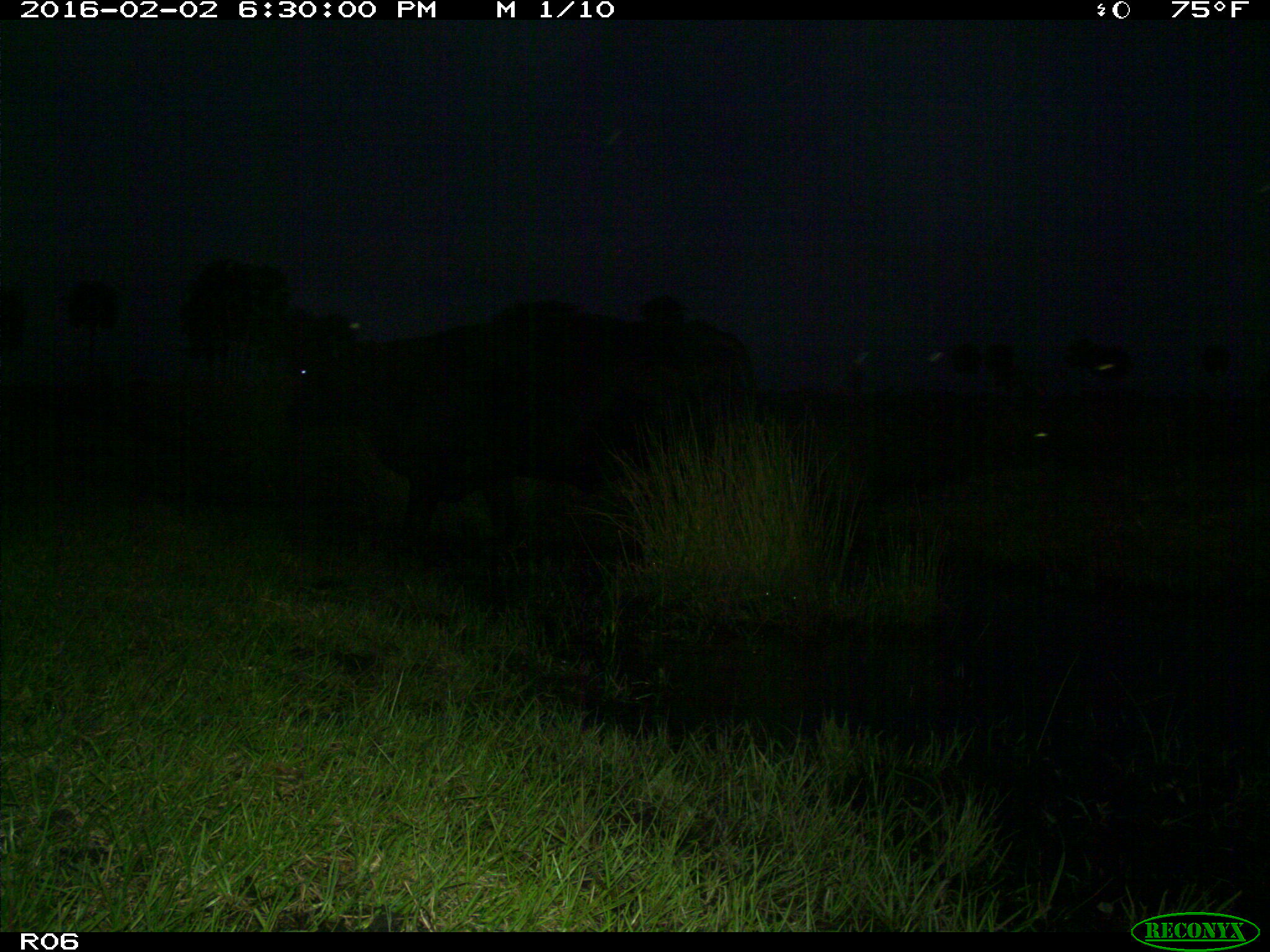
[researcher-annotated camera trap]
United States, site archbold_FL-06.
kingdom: Animalia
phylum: Chordata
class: Mammalia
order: Artiodactyla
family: Bovidae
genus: Bos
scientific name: Bos taurus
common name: domestic cow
Bos taurus (domestic cow).